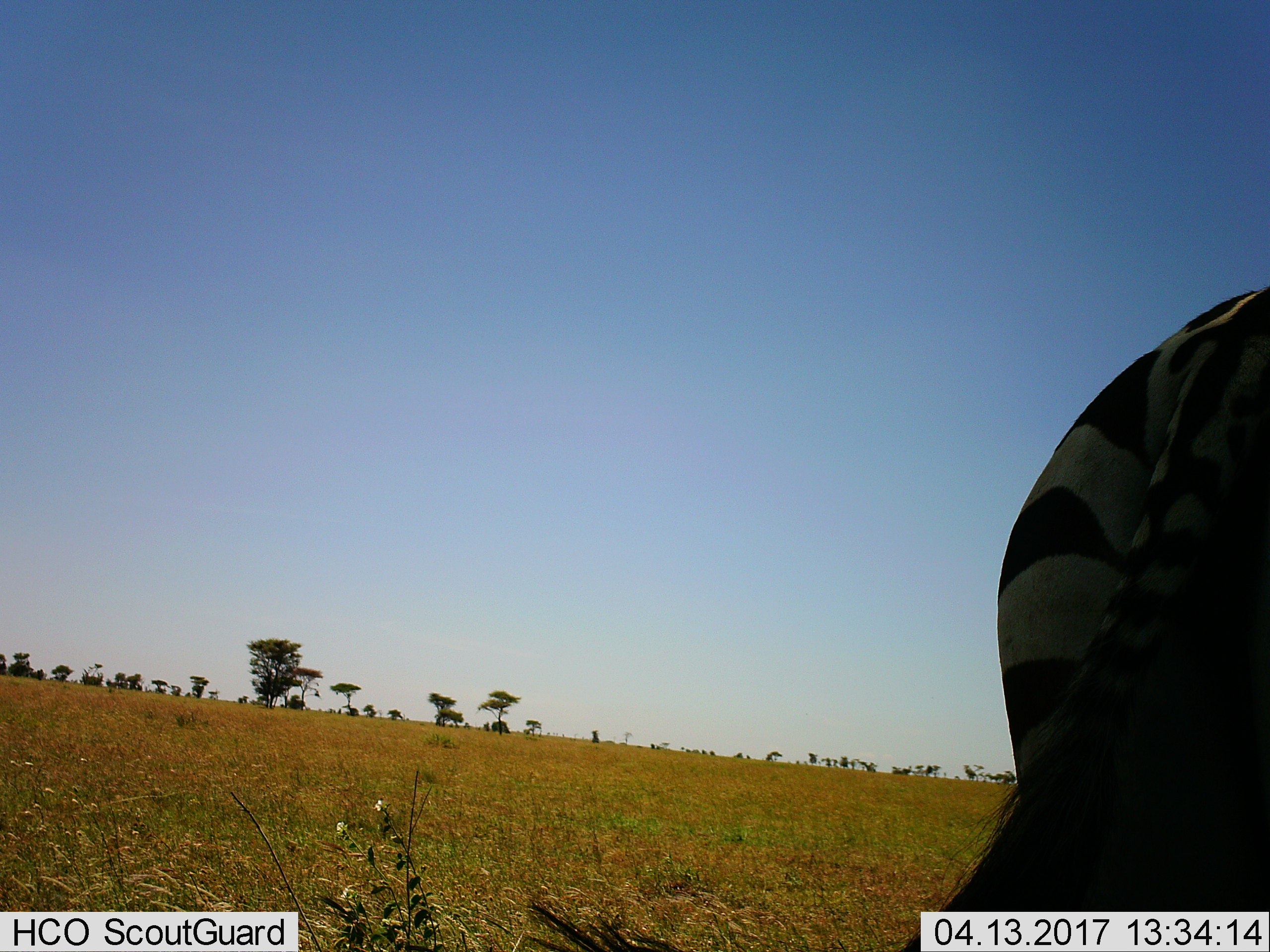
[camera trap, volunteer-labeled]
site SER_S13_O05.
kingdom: Animalia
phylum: Chordata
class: Mammalia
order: Perissodactyla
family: Equidae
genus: Equus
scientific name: Equus quagga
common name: plains zebra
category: zebraplains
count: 1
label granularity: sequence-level